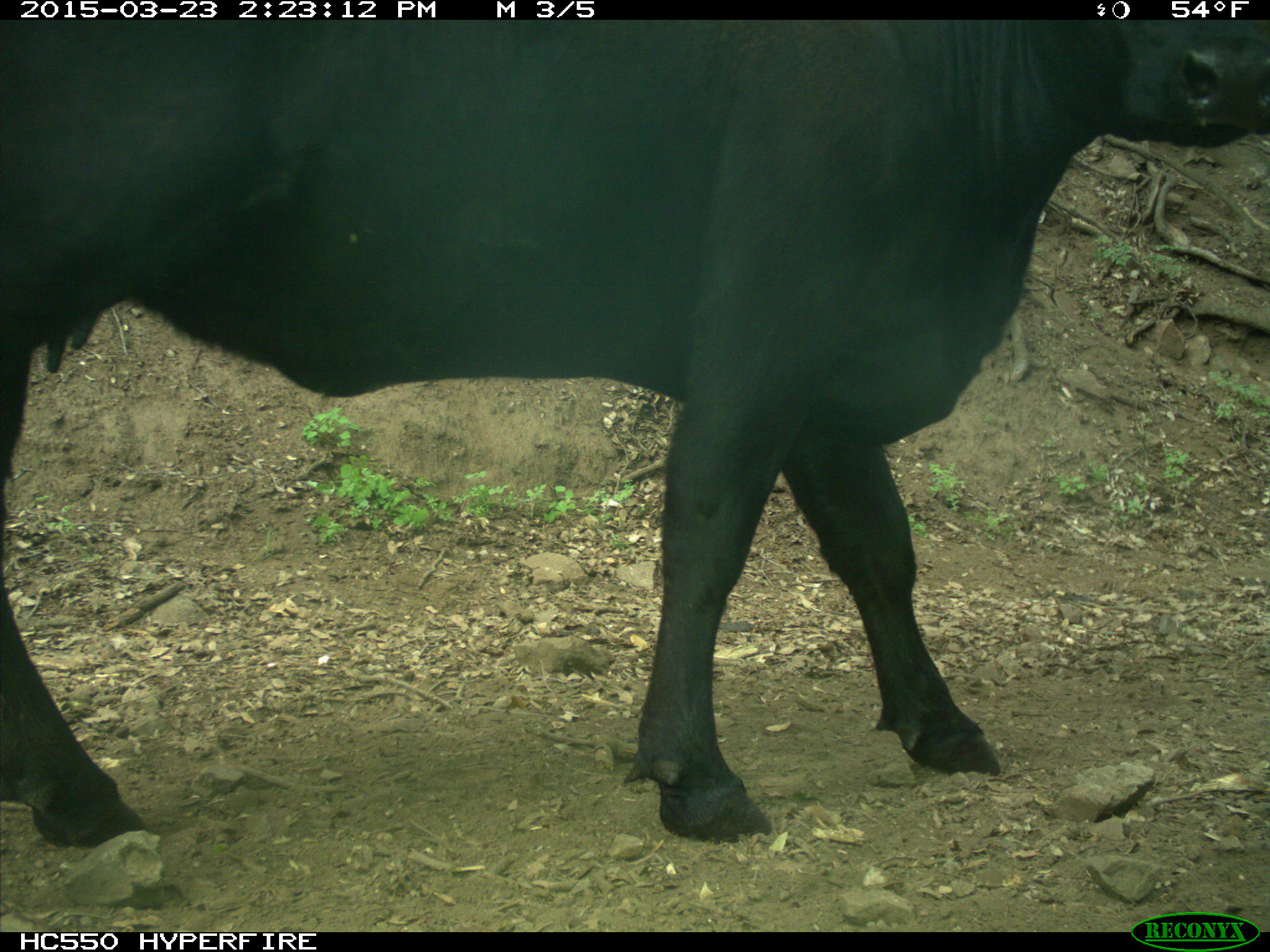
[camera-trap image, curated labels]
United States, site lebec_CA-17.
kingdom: Animalia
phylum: Chordata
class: Mammalia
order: Artiodactyla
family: Bovidae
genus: Bos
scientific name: Bos taurus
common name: domestic cow